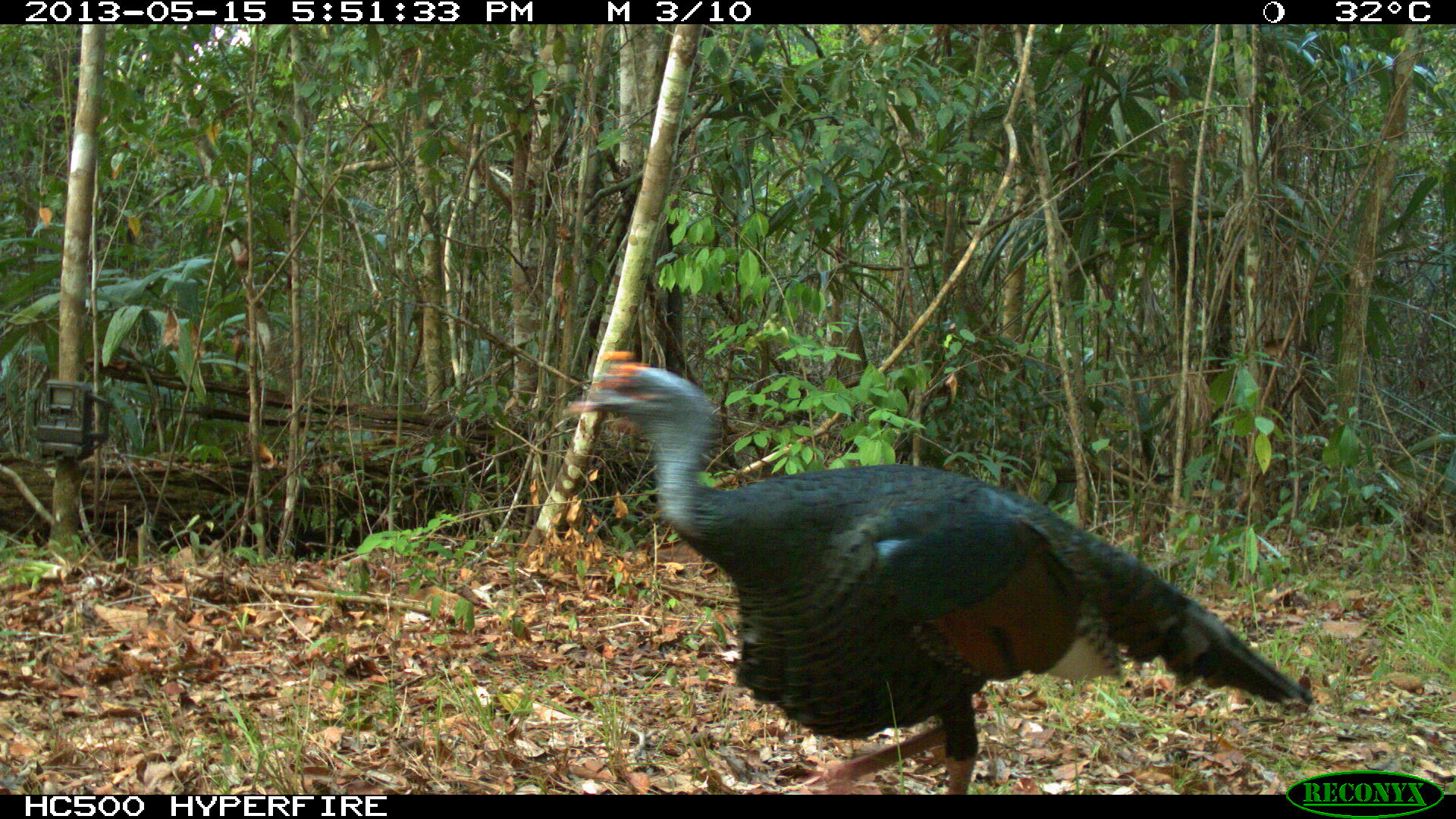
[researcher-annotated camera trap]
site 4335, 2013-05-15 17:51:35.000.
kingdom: Animalia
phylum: Chordata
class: Aves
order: Galliformes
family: Phasianidae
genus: Meleagris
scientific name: Meleagris ocellata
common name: ocellated turkey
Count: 1.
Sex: male.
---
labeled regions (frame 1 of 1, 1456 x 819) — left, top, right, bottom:
meleagris ocellata: 559, 346, 1318, 793